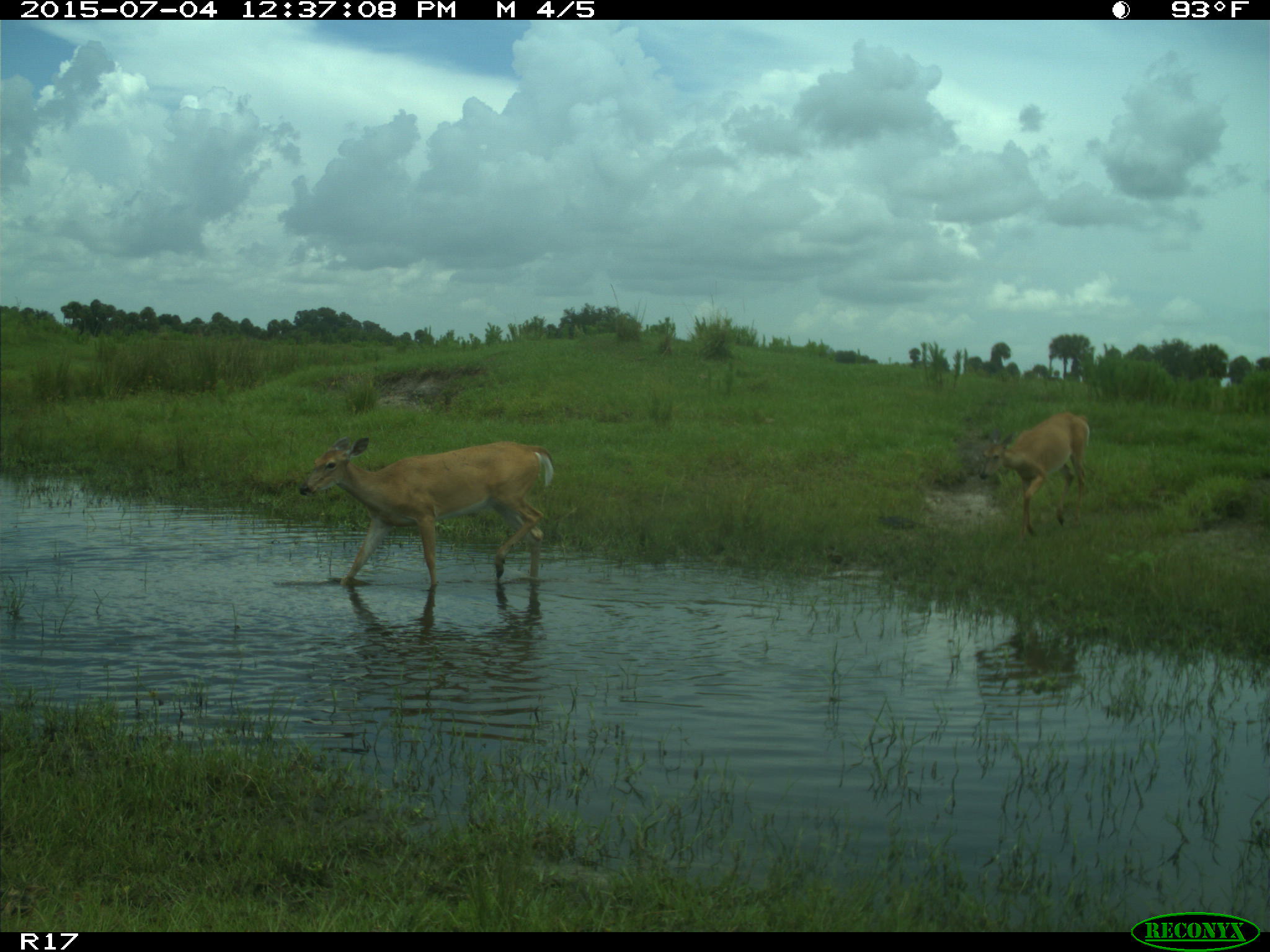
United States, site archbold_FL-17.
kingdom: Animalia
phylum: Chordata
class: Mammalia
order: Artiodactyla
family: Cervidae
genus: Odocoileus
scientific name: Odocoileus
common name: deer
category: unidentified deer